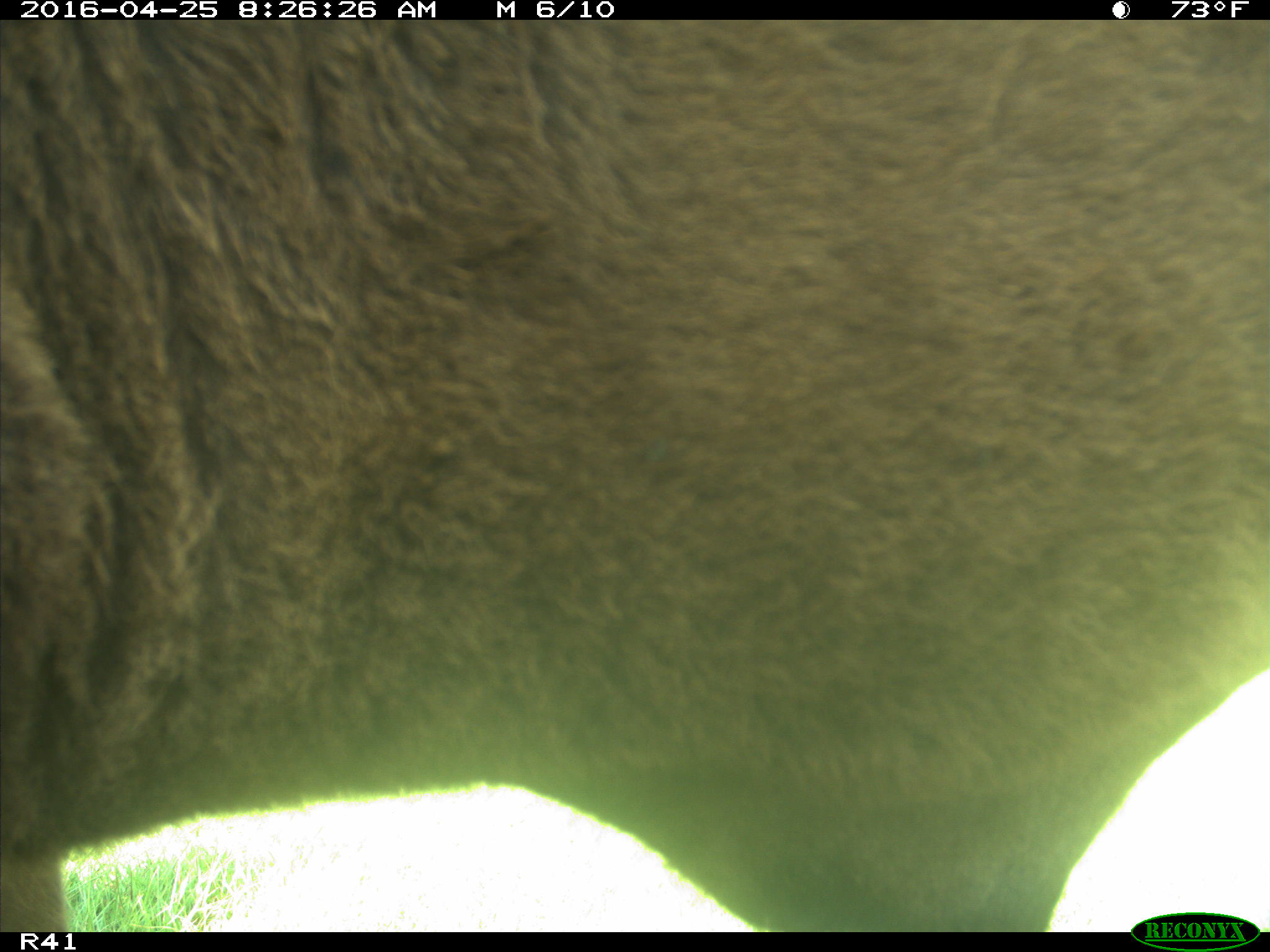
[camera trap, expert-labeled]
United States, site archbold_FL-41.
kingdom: Animalia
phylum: Chordata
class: Mammalia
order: Artiodactyla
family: Bovidae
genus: Bos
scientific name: Bos taurus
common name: domestic cow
Bos taurus (domestic cow).